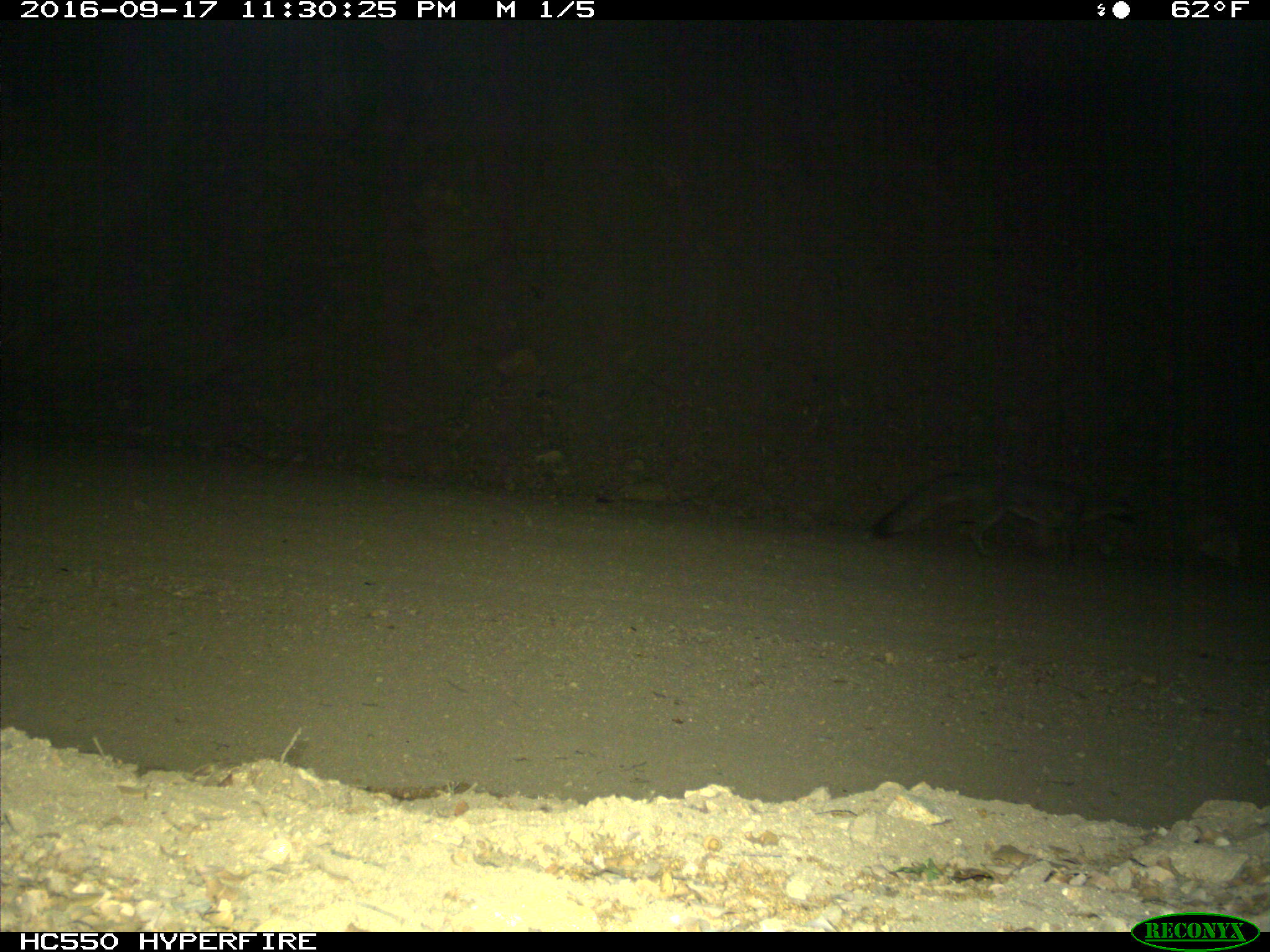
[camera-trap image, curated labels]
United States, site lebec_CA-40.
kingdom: Animalia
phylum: Chordata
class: Mammalia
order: Carnivora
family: Canidae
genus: Urocyon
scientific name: Urocyon cinereoargenteus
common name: gray fox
Urocyon cinereoargenteus (gray fox).